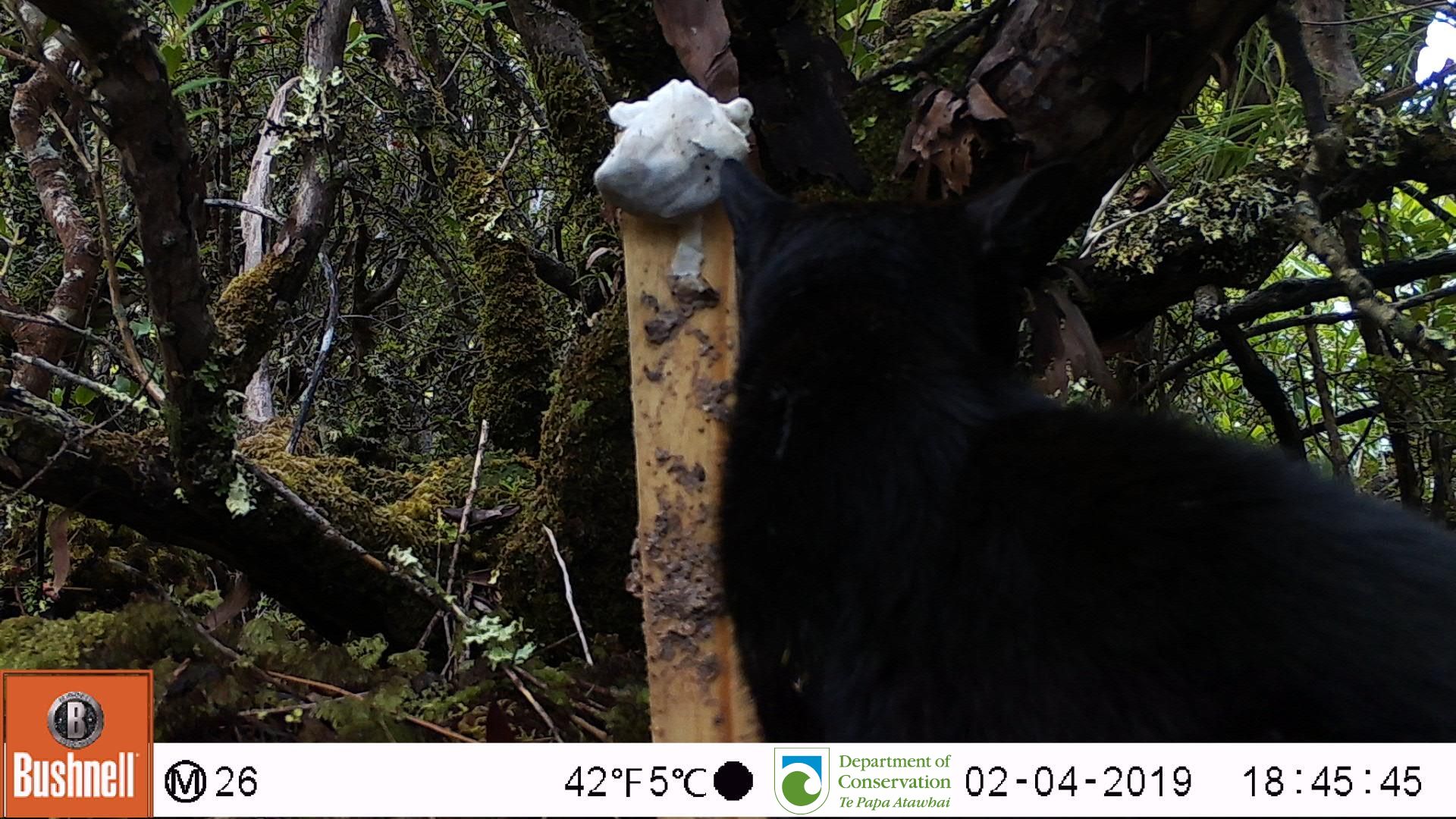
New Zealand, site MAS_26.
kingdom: Animalia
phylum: Chordata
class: Mammalia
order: Carnivora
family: Felidae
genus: Felis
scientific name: Felis catus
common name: domestic cat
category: cat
Cat (domestic cat) (Felis catus).